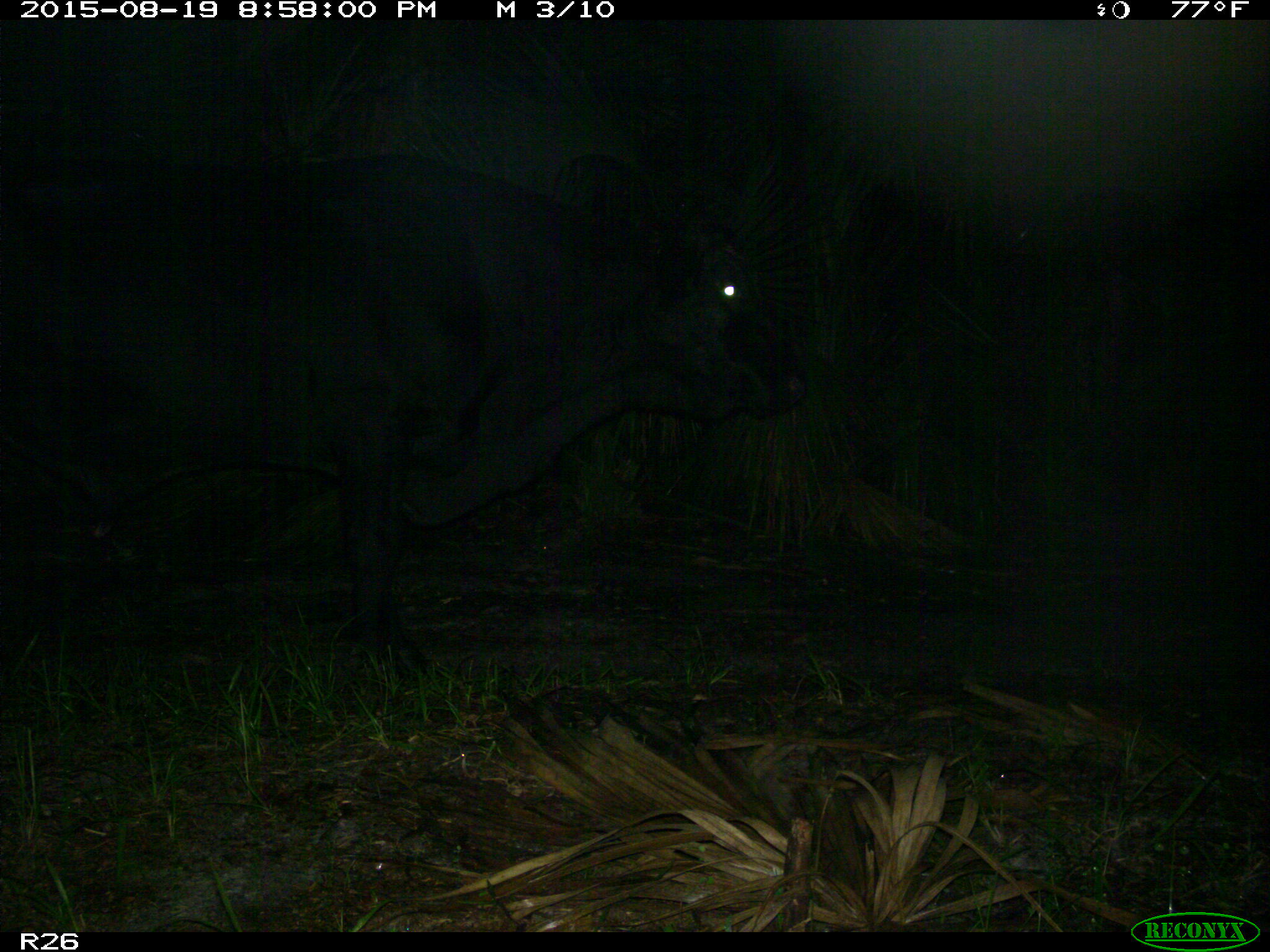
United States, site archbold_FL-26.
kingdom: Animalia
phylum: Chordata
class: Mammalia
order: Artiodactyla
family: Bovidae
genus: Bos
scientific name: Bos taurus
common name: domestic cow